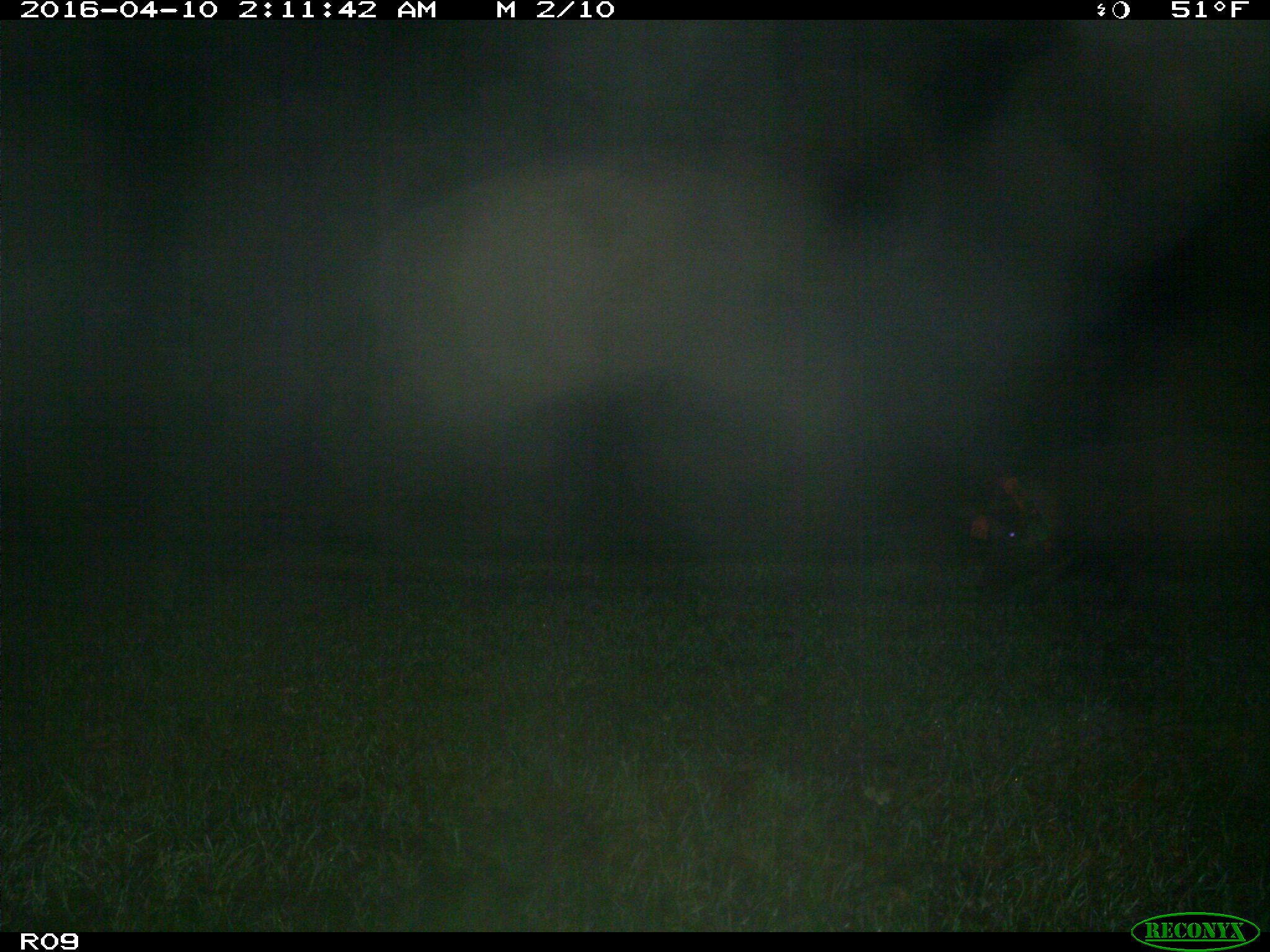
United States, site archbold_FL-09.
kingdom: Animalia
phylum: Chordata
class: Mammalia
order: Artiodactyla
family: Suidae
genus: Sus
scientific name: Sus scrofa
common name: wild boar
Sus scrofa (wild boar).